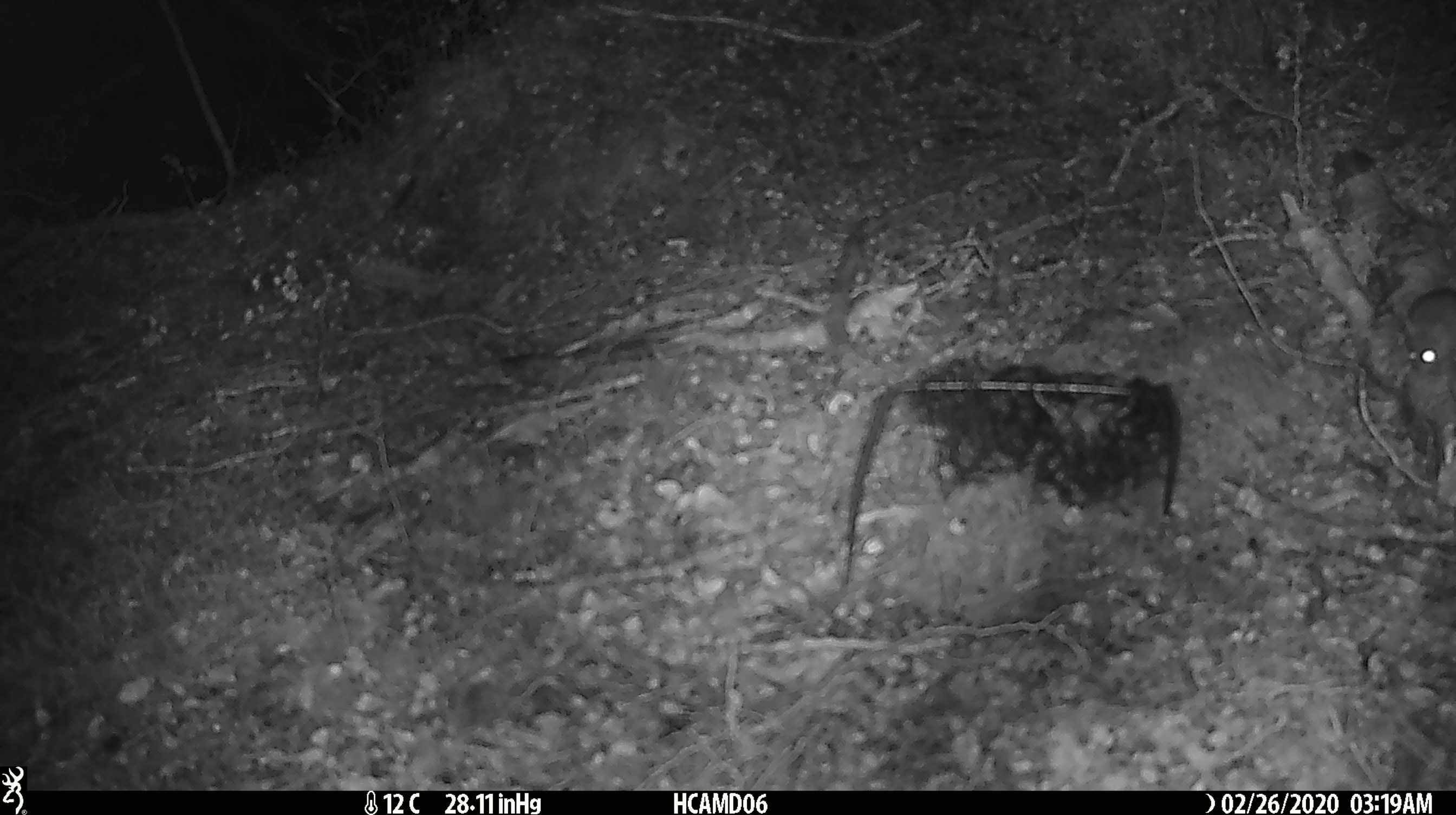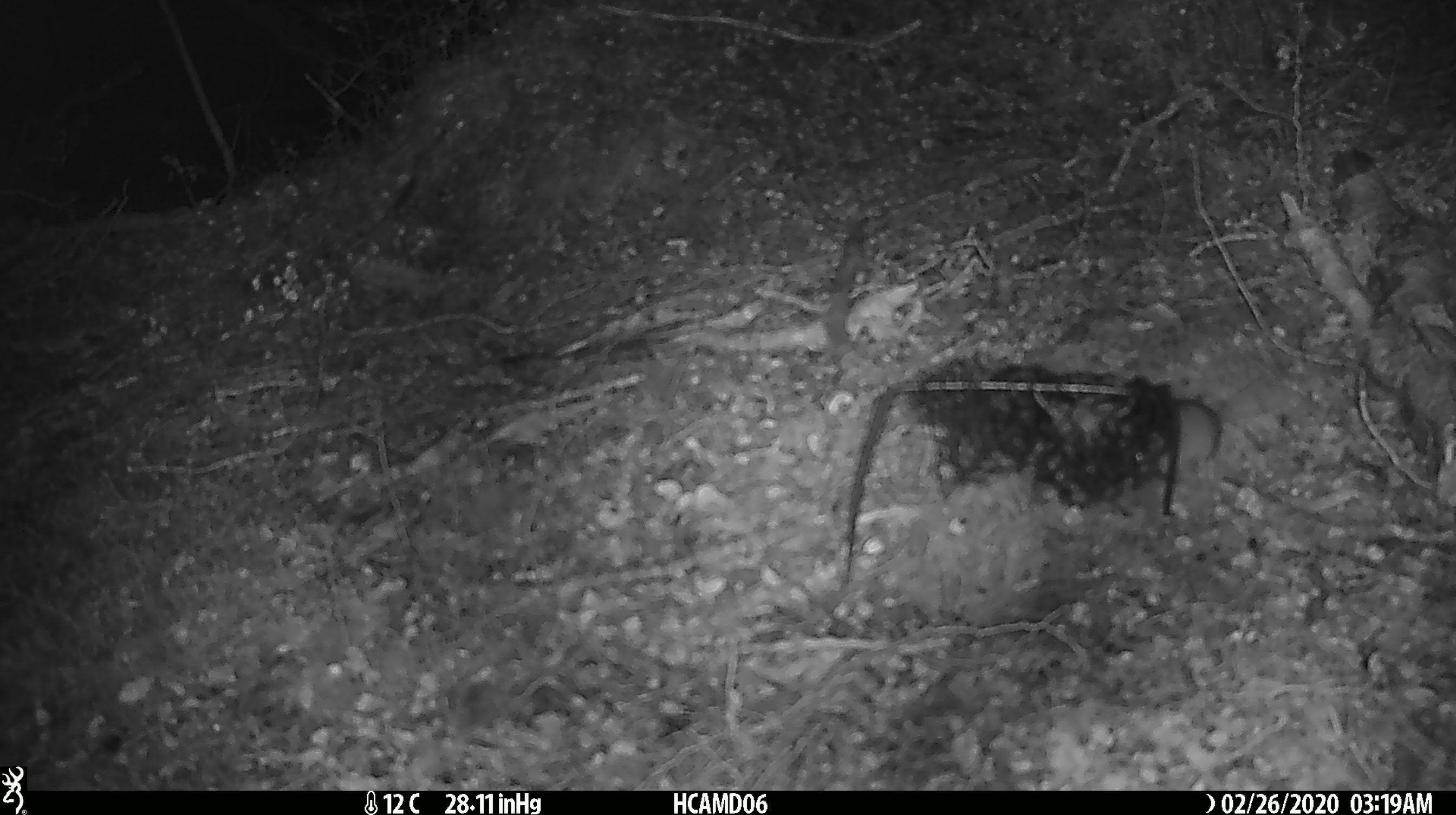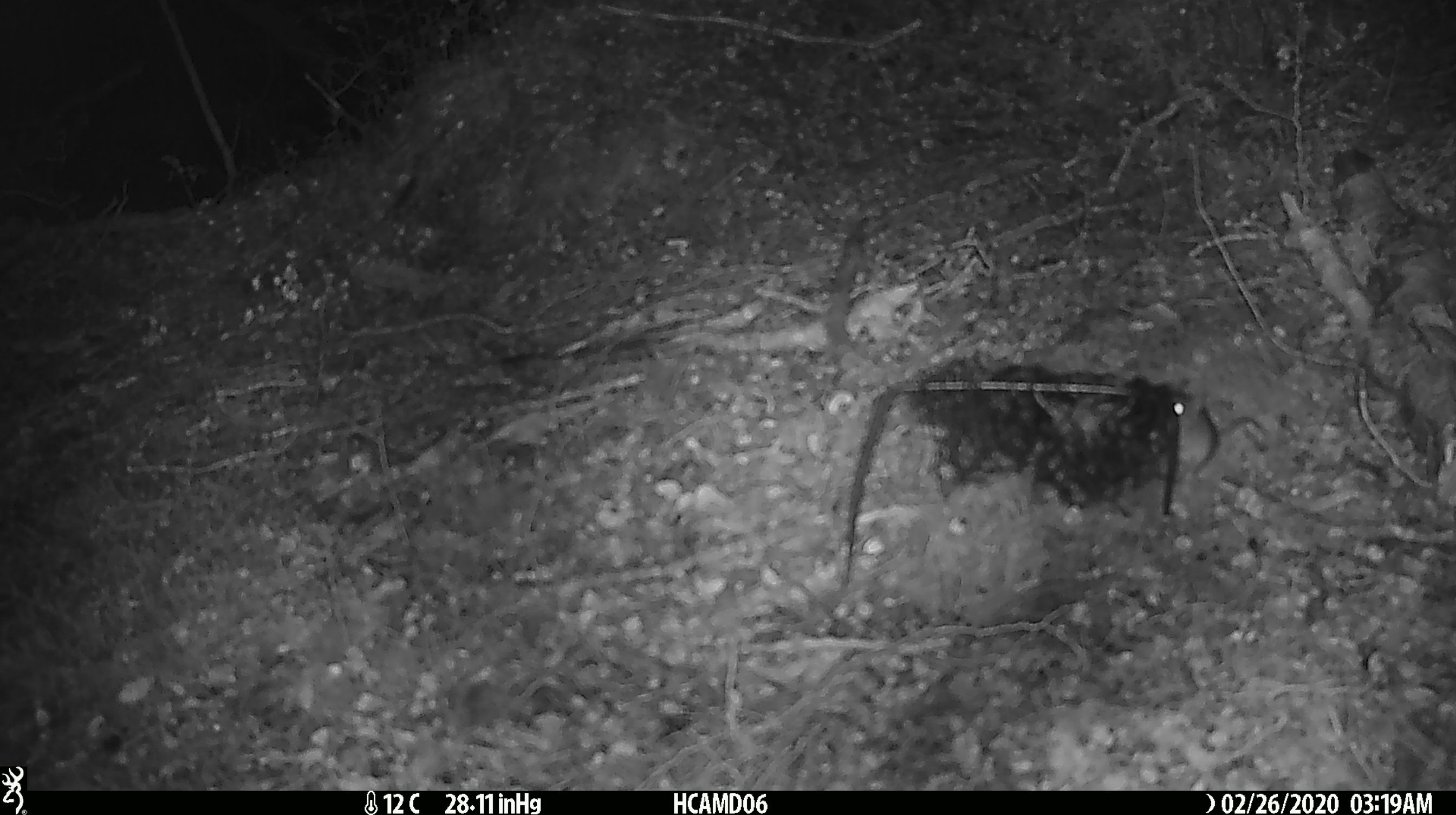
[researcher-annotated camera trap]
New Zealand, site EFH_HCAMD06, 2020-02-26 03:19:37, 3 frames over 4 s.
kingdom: Animalia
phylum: Chordata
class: Mammalia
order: Rodentia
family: Muridae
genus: Mus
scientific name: Mus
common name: mouse